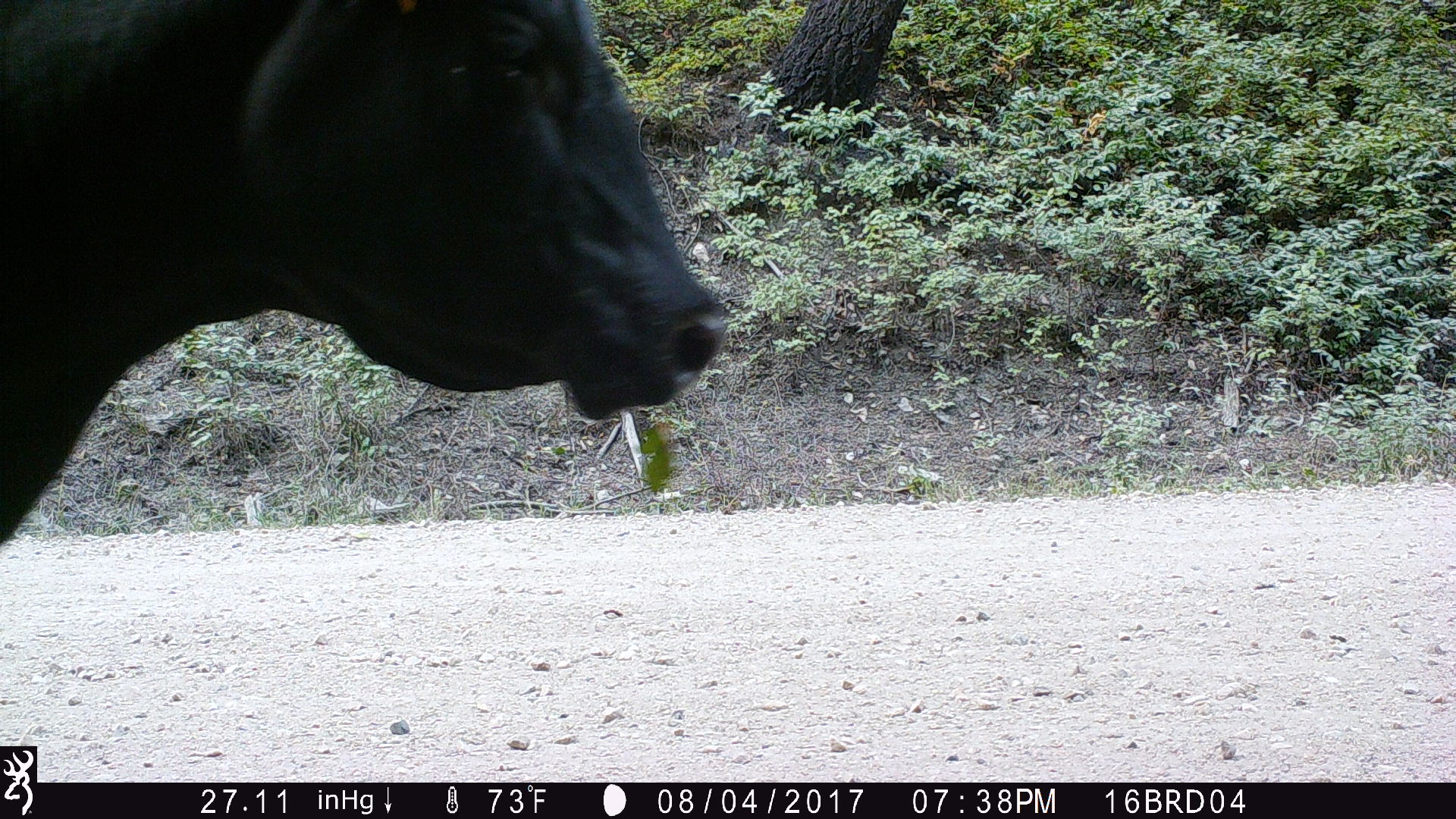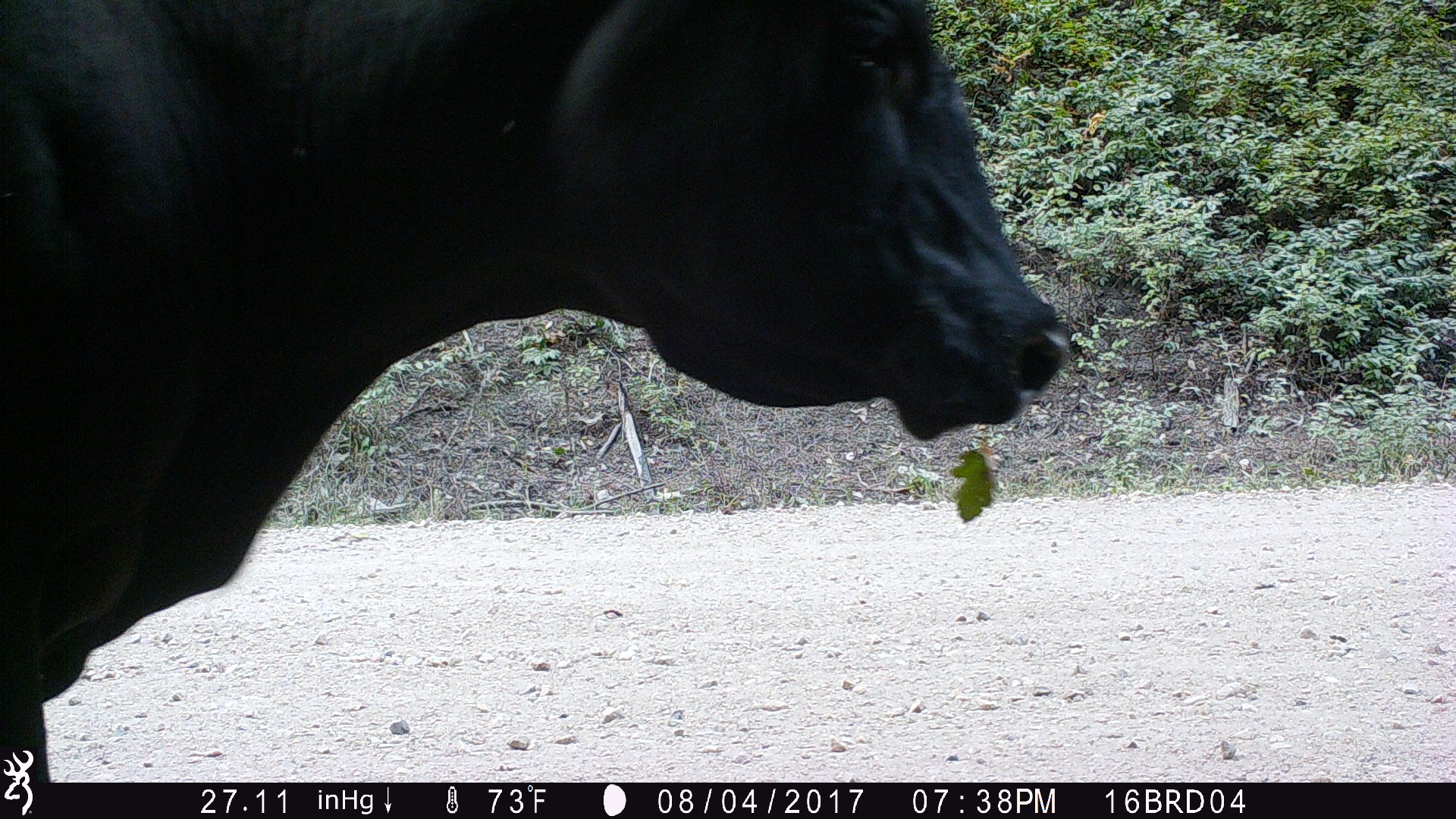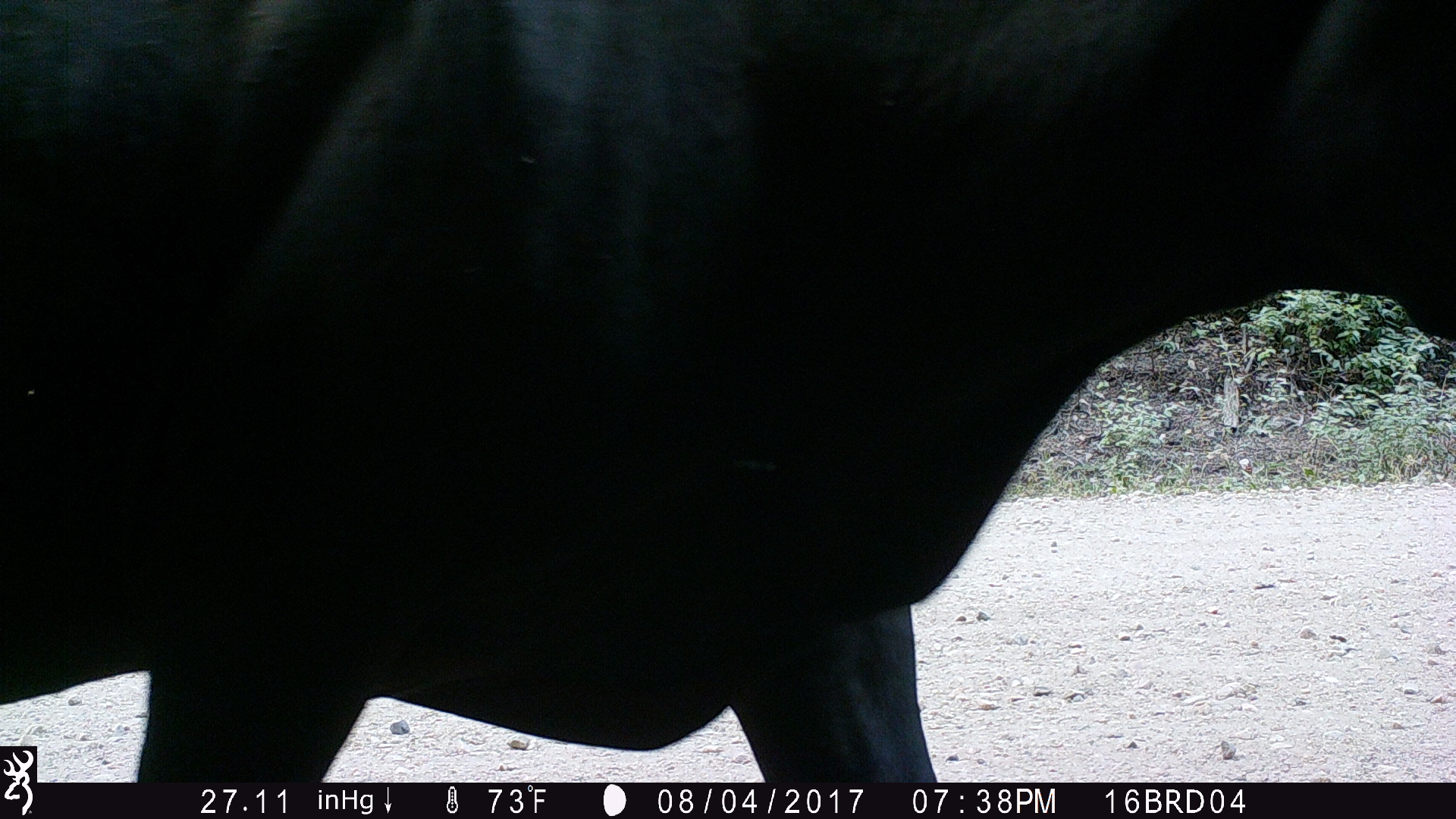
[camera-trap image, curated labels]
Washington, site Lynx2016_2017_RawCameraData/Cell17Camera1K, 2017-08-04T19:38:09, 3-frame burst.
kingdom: Animalia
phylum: Chordata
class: Mammalia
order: Artiodactyla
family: Bovidae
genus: Bos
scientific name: Bos taurus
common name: domestic cattle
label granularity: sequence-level